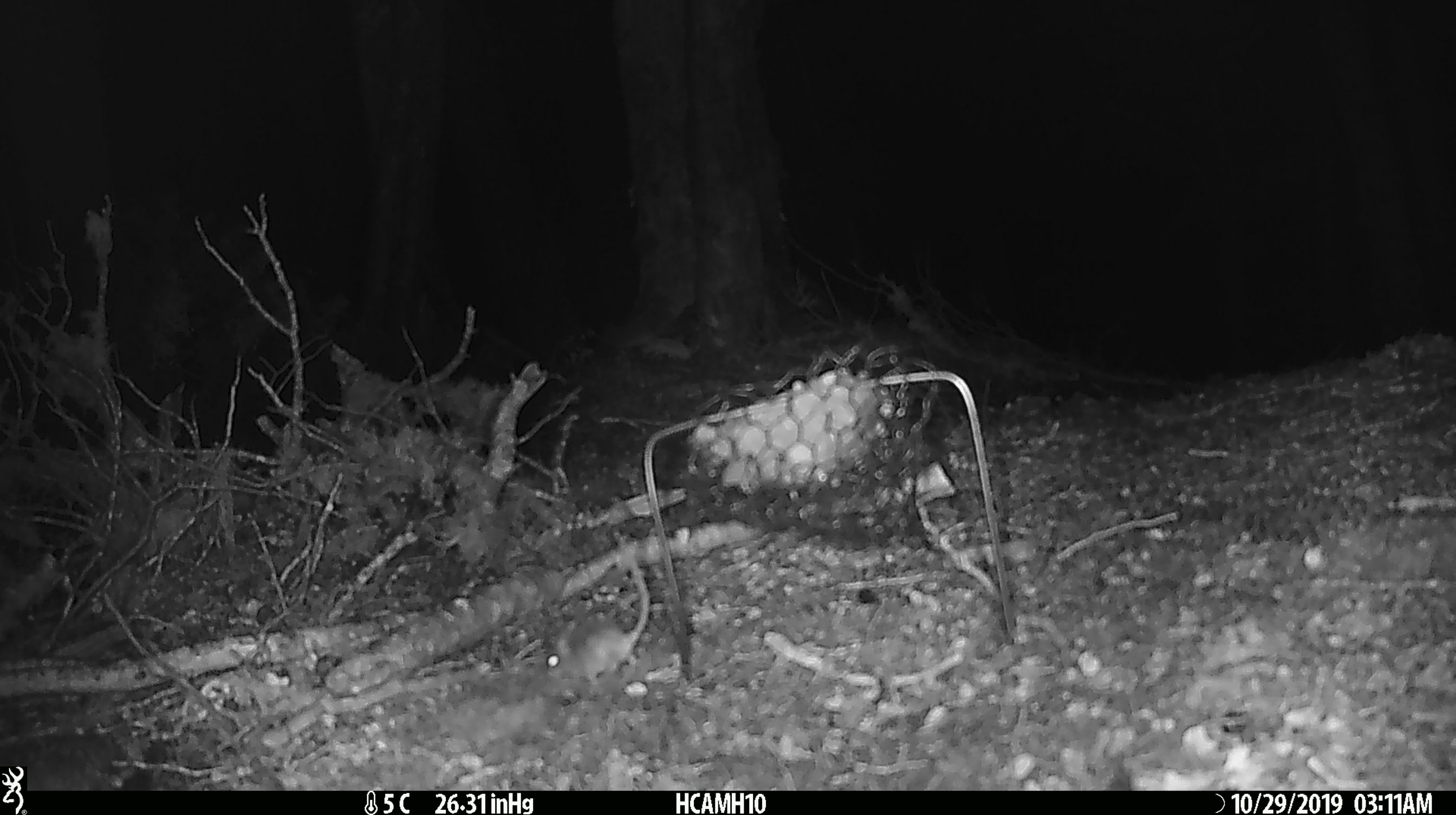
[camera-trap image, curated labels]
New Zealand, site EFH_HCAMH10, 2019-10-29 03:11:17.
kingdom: Animalia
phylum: Chordata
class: Mammalia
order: Rodentia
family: Muridae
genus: Mus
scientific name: Mus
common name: mouse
Mouse (Mus).